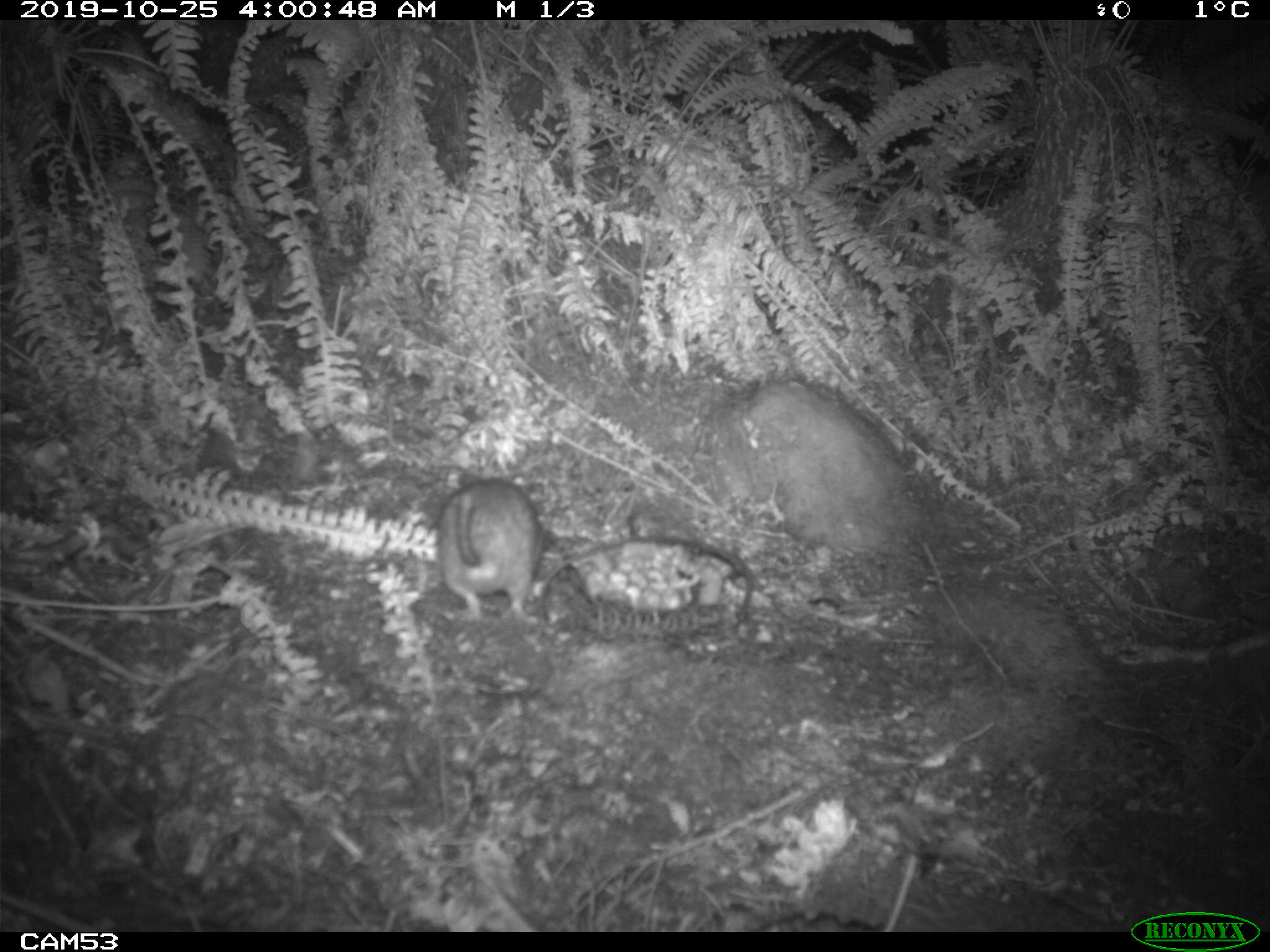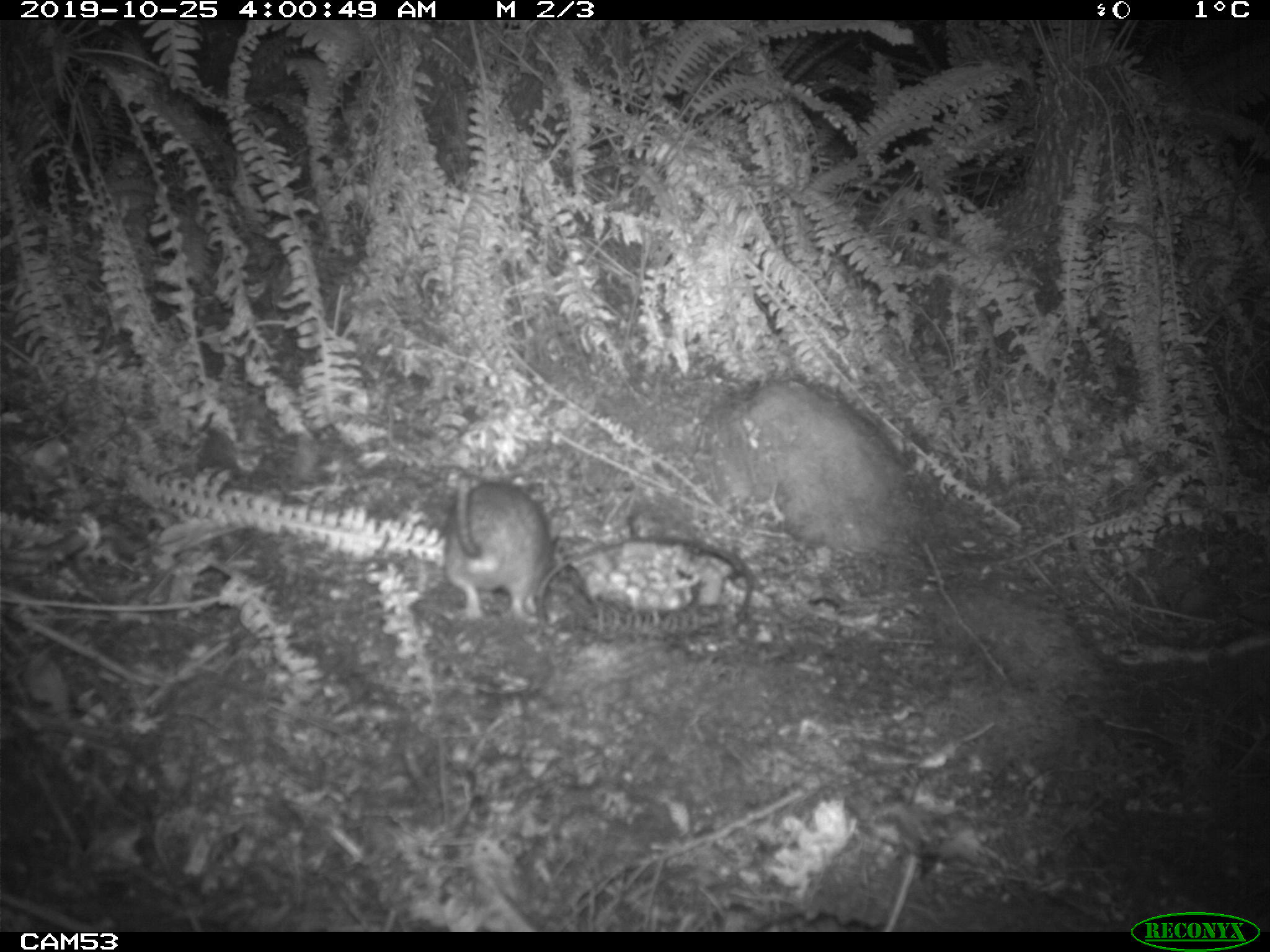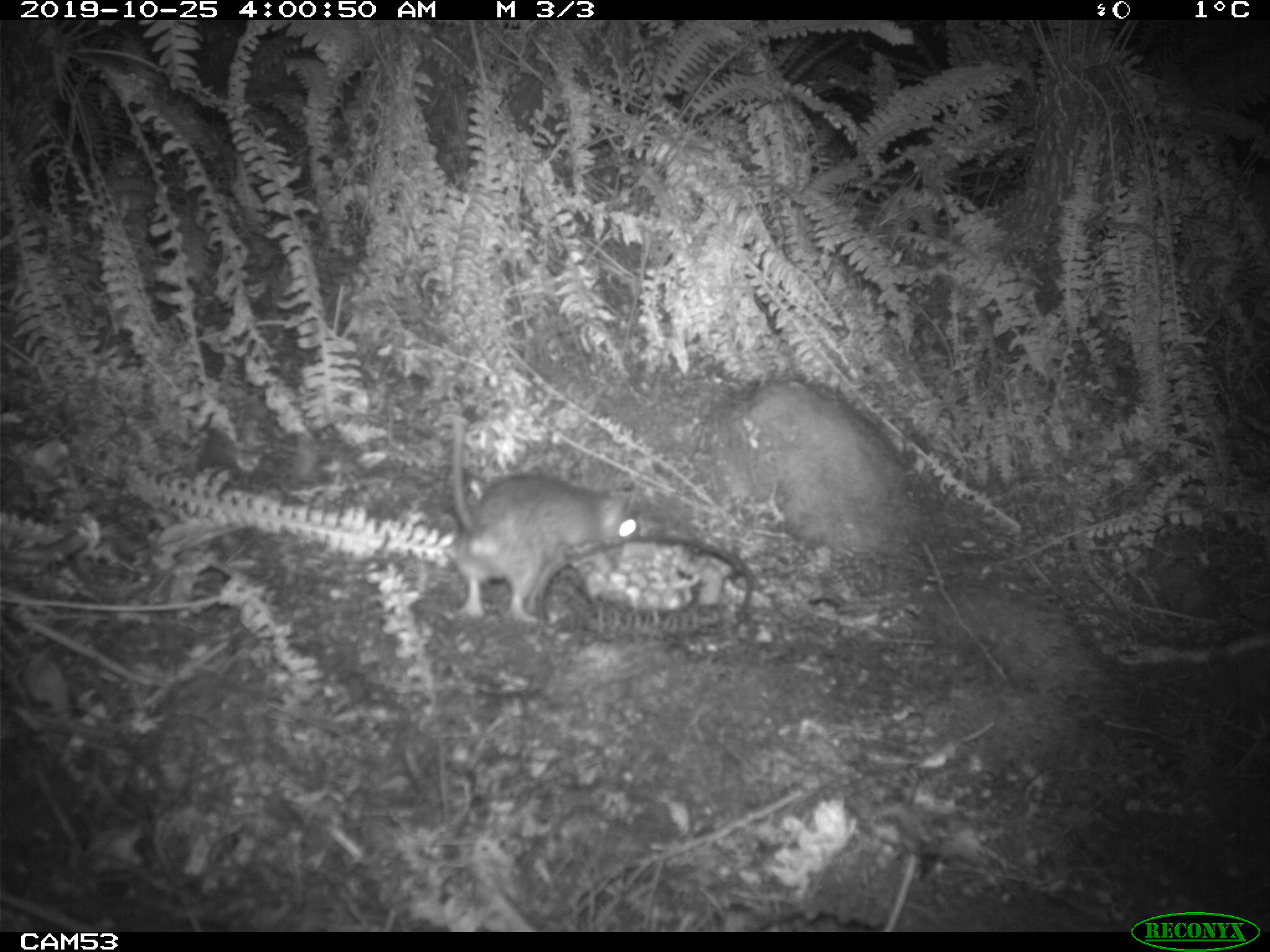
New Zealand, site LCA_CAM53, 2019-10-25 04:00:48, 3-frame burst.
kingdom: Animalia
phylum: Chordata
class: Mammalia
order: Rodentia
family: Muridae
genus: Rattus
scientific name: Rattus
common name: rat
Rat (Rattus).